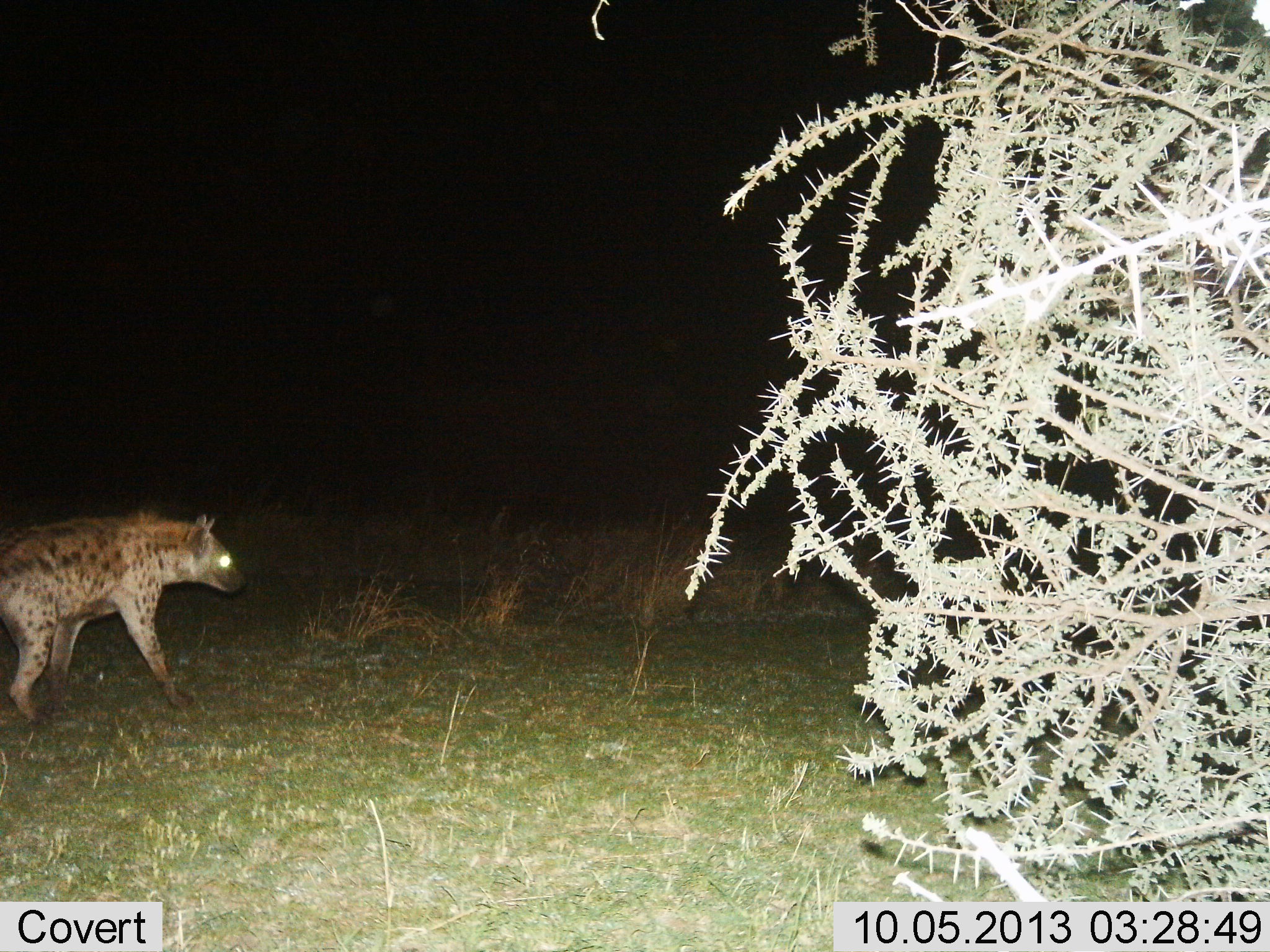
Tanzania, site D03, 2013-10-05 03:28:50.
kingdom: Animalia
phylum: Chordata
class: Mammalia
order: Carnivora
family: Hyaenidae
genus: Crocuta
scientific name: Crocuta crocuta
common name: spotted hyena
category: hyenaspotted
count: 1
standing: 41%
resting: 0%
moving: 59%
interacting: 0%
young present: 0%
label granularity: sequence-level